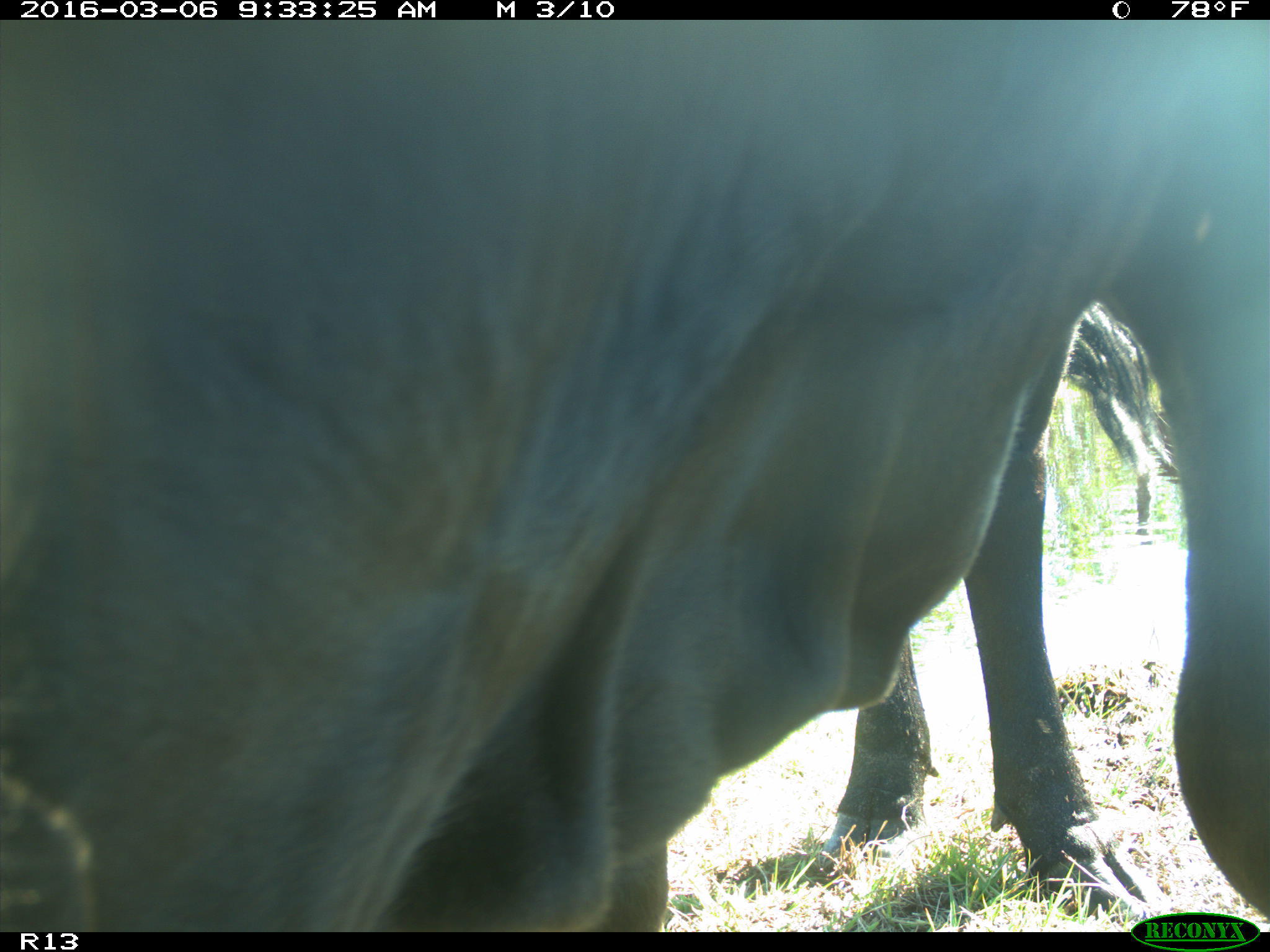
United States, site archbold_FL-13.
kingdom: Animalia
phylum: Chordata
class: Mammalia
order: Artiodactyla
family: Bovidae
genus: Bos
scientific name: Bos taurus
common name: domestic cow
Bos taurus (domestic cow).